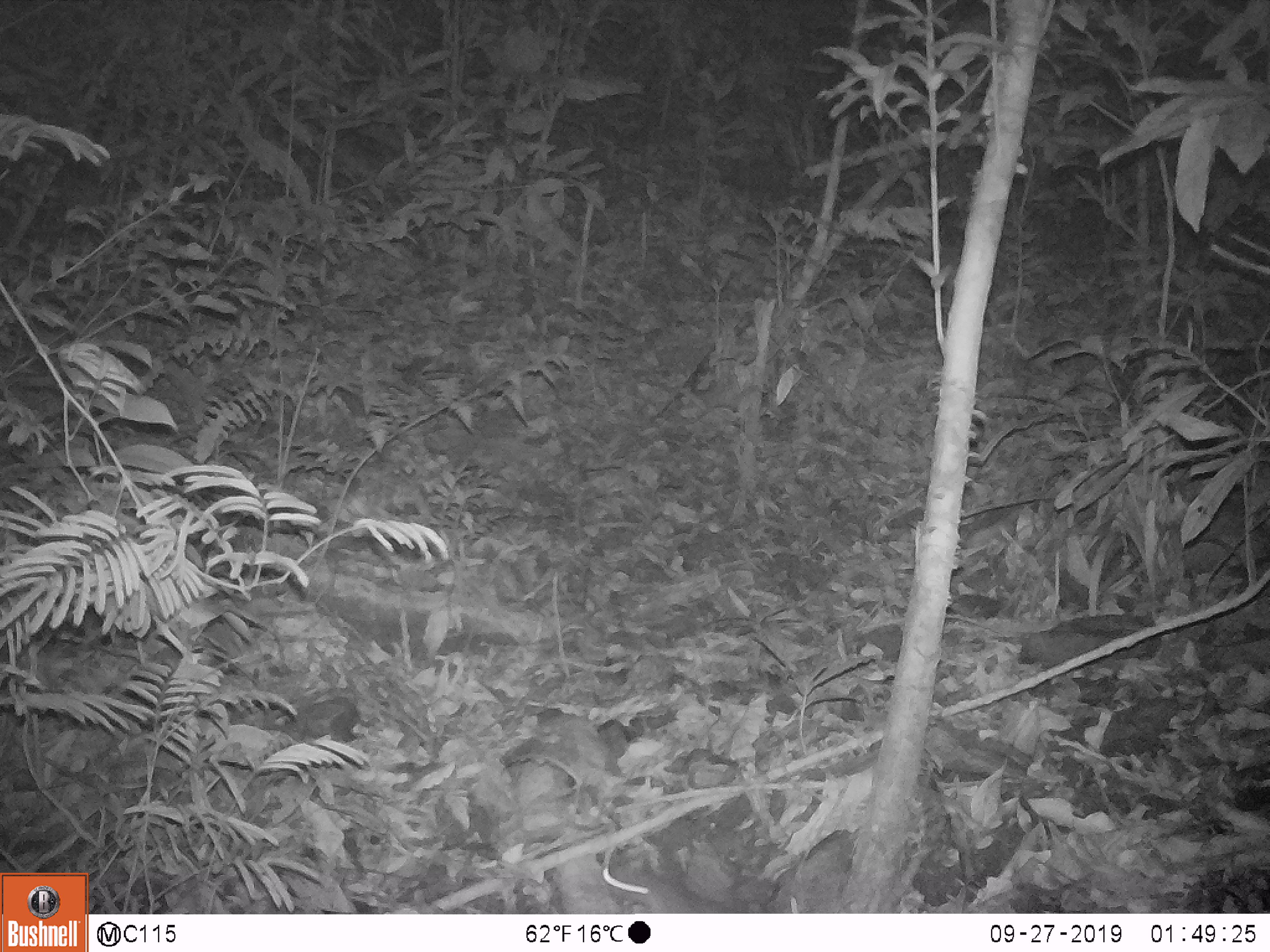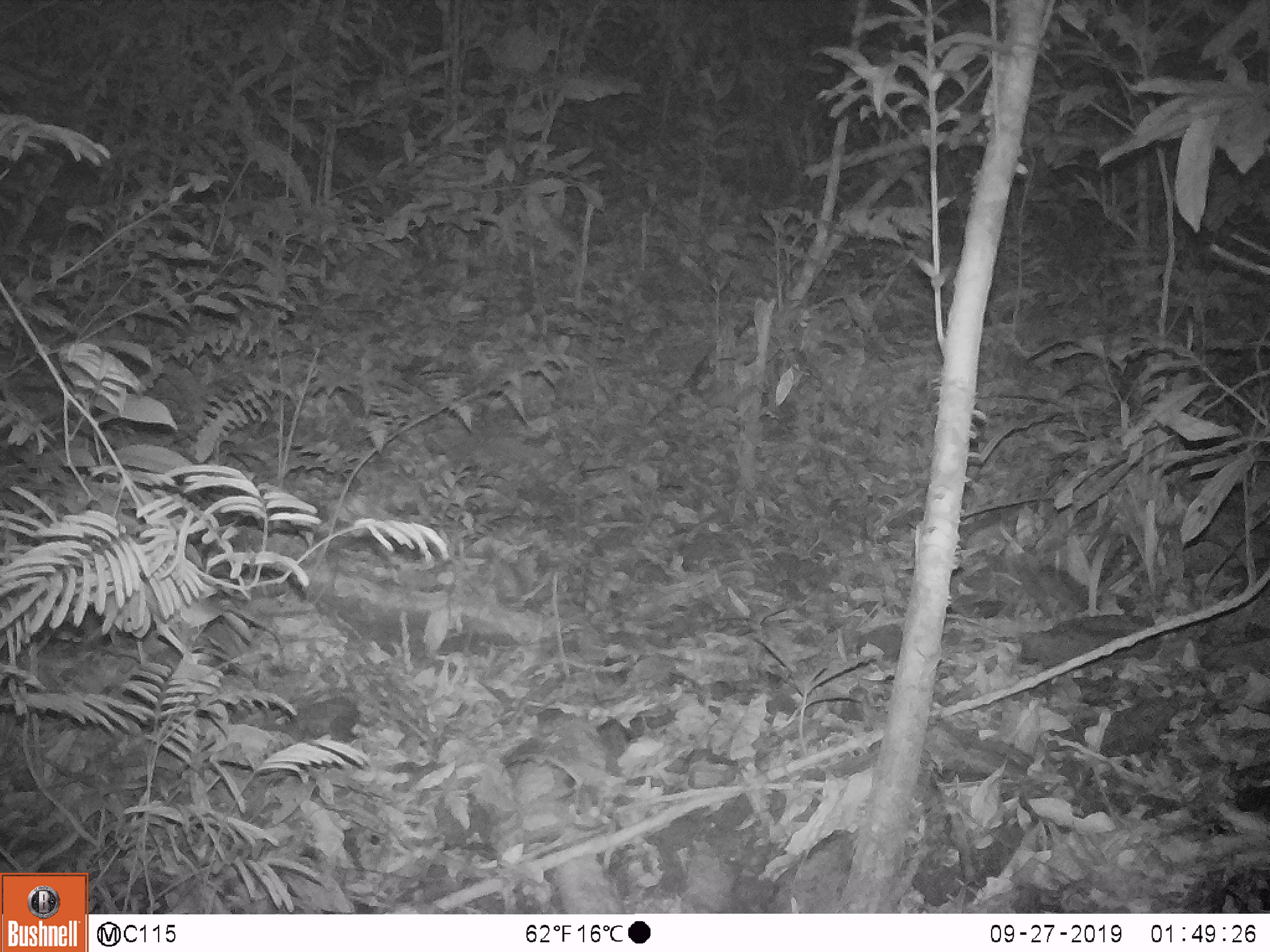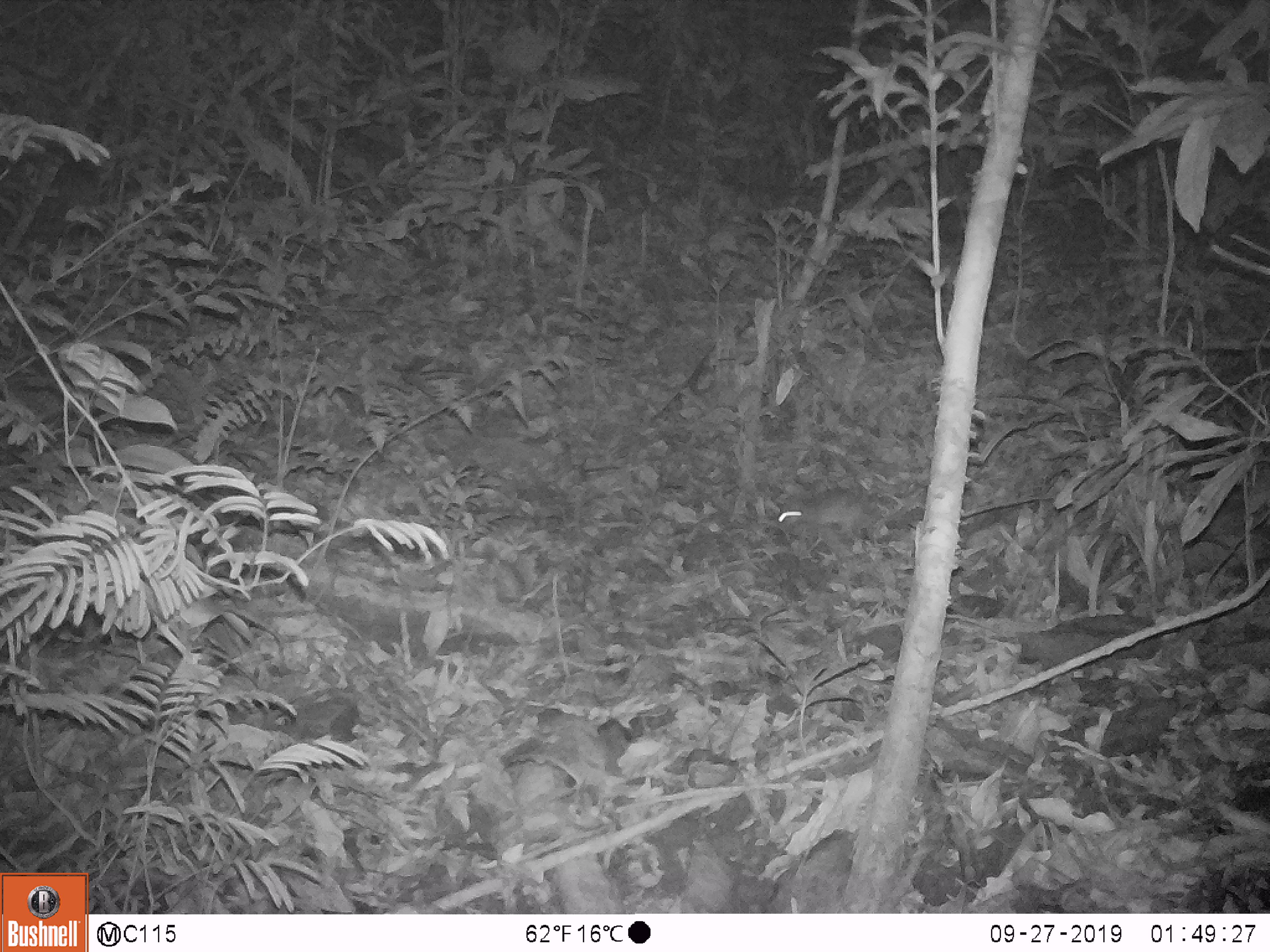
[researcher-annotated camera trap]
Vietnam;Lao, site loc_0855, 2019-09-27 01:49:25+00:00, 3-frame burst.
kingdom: Animalia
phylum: Chordata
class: Mammalia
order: Rodentia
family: Muridae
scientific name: Muridae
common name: old-world mice and rats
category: unidentified murid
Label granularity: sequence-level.